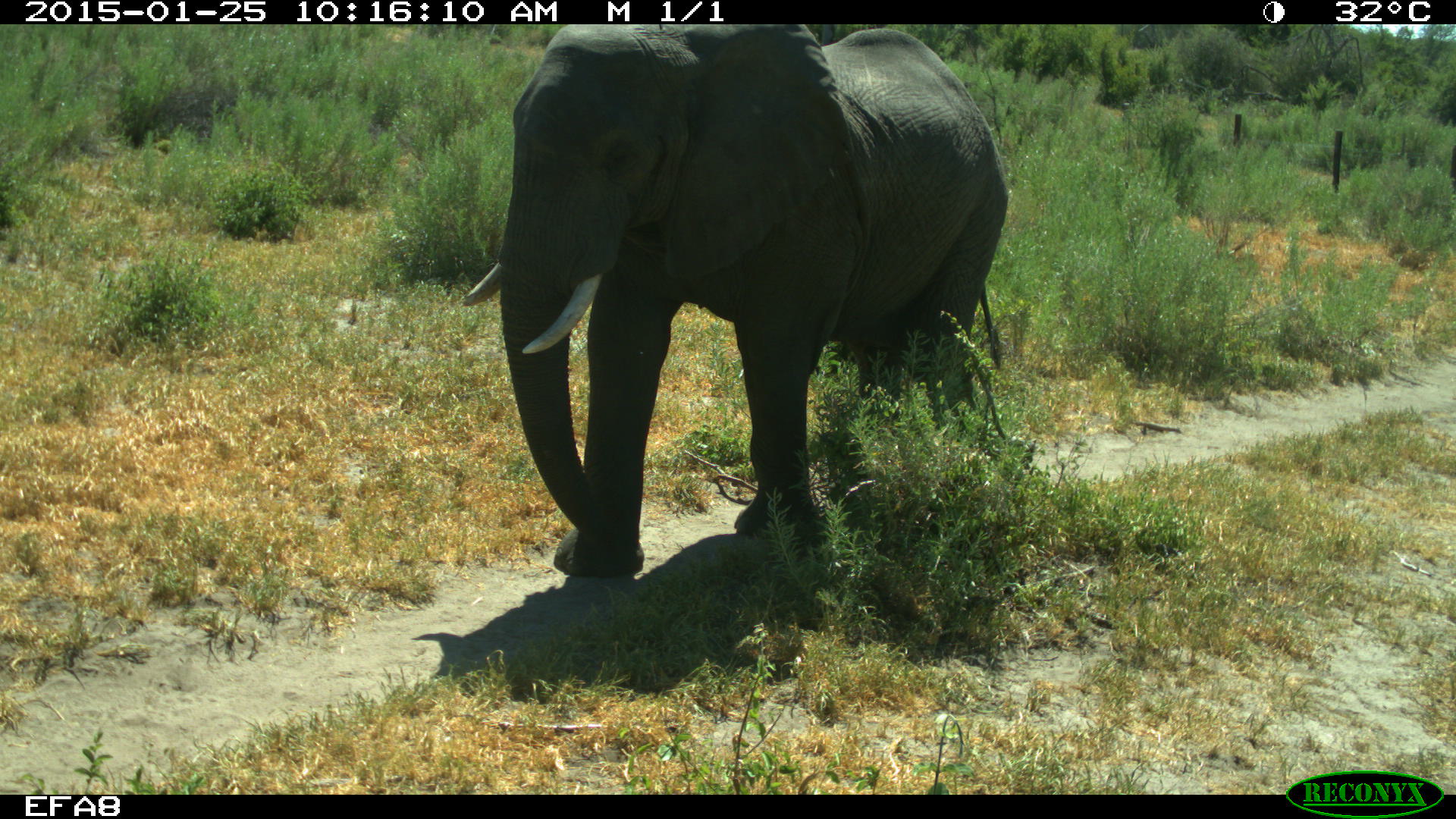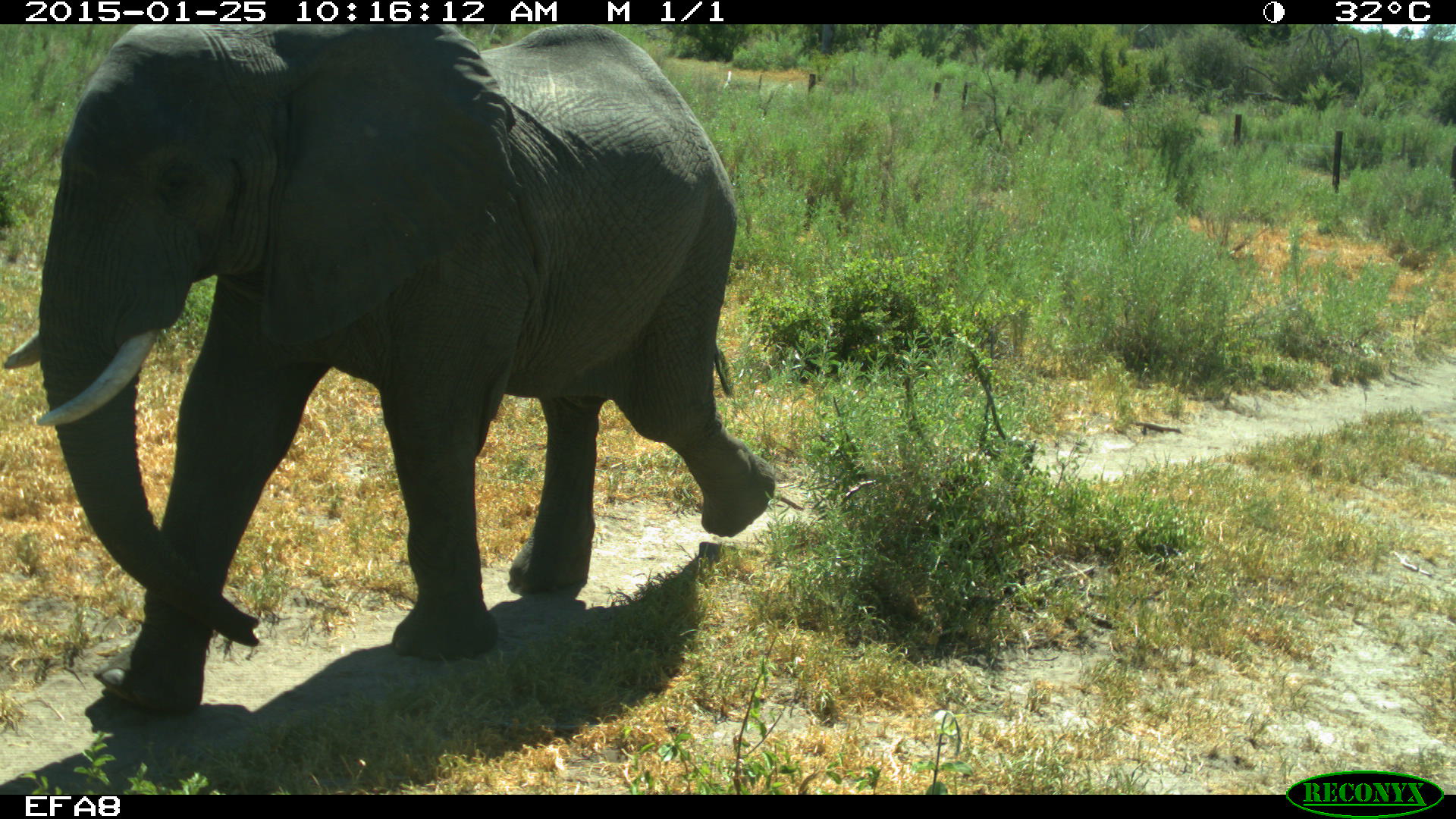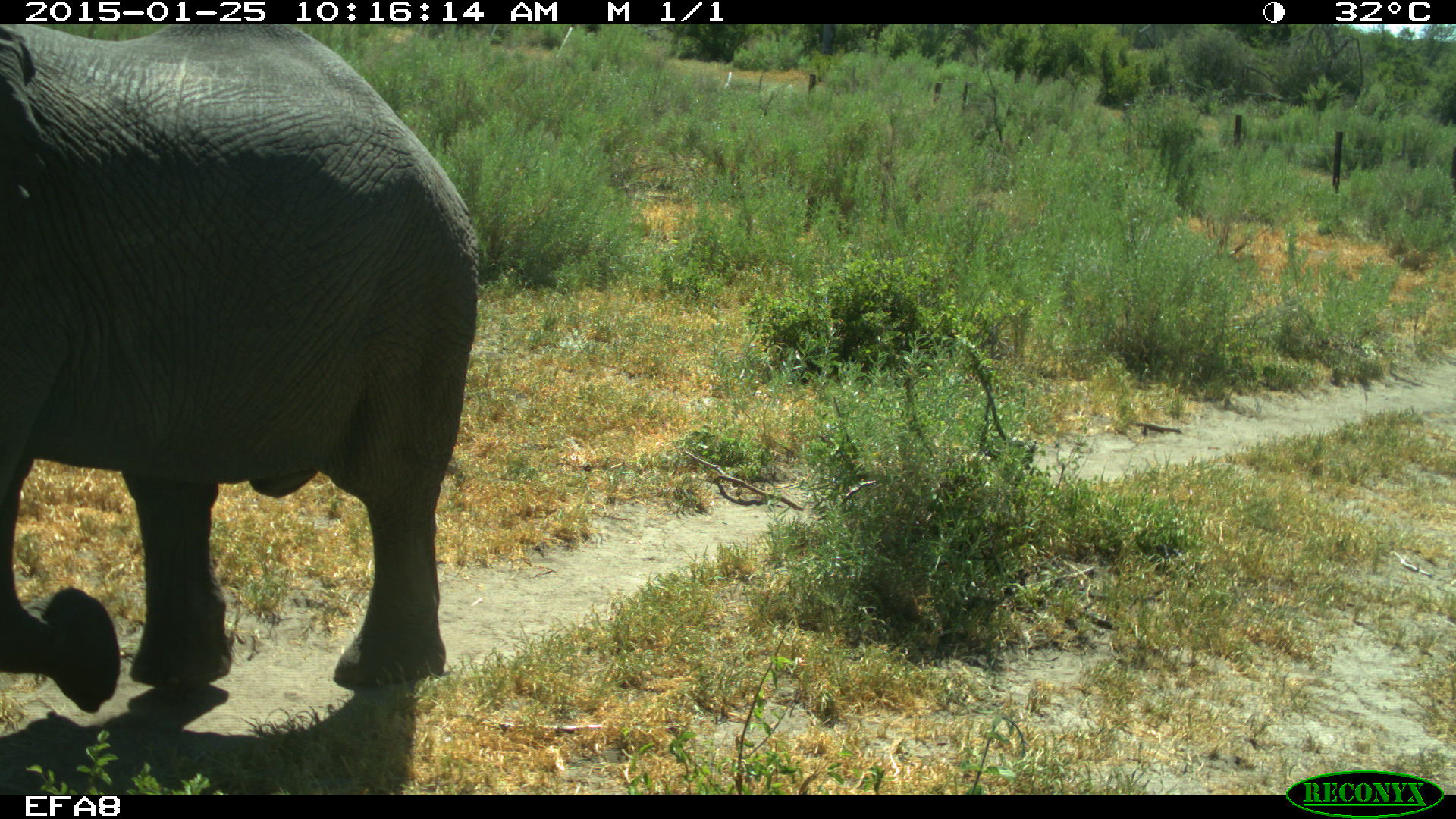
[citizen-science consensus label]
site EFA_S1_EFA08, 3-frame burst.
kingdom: Animalia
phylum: Chordata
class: Mammalia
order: Proboscidea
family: Elephantidae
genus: Loxodonta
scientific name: Loxodonta africana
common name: african bush elephant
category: elephant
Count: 1.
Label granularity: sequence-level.